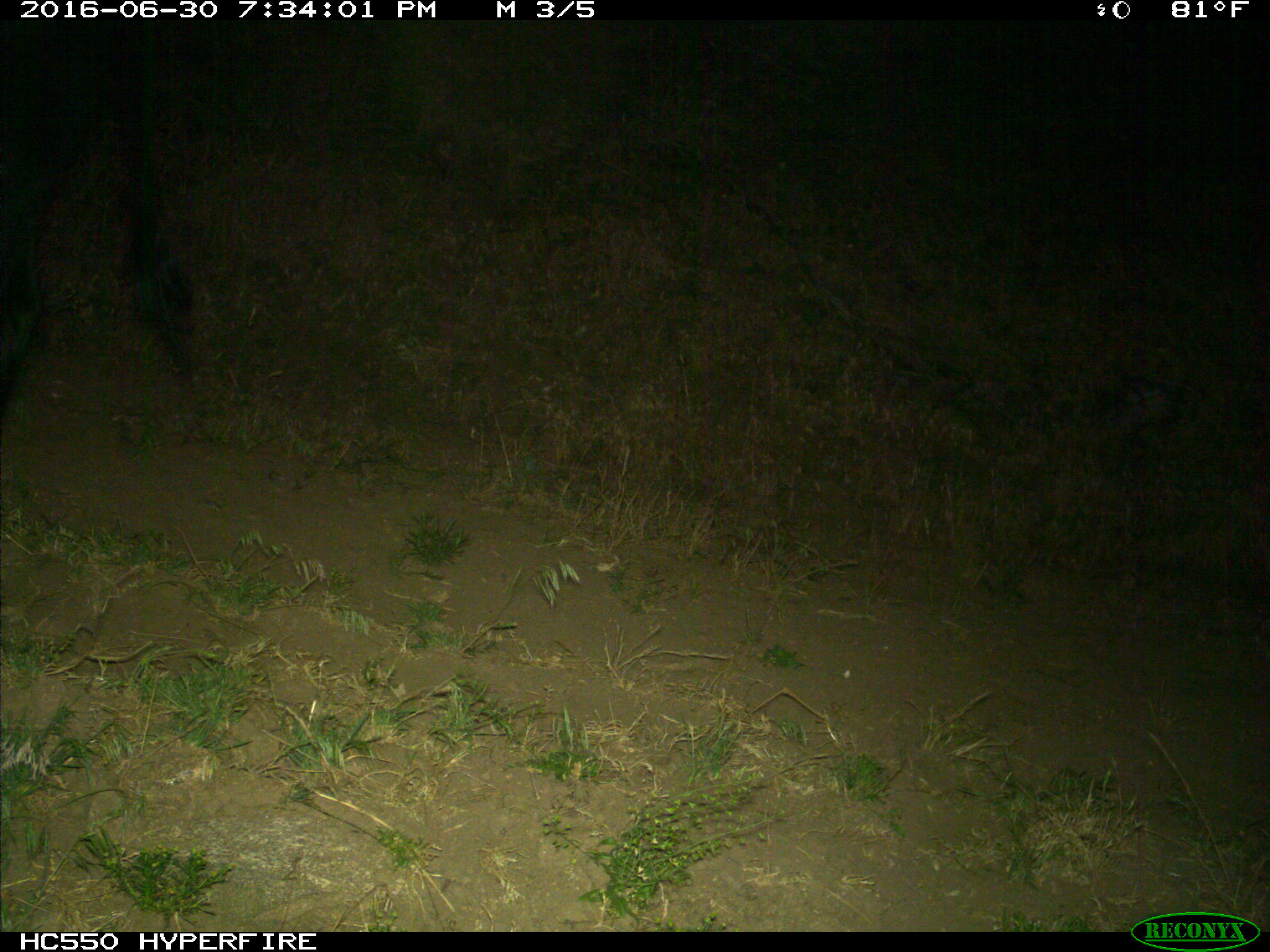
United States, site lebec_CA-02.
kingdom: Animalia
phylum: Chordata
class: Mammalia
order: Artiodactyla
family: Bovidae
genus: Bos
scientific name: Bos taurus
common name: domestic cow